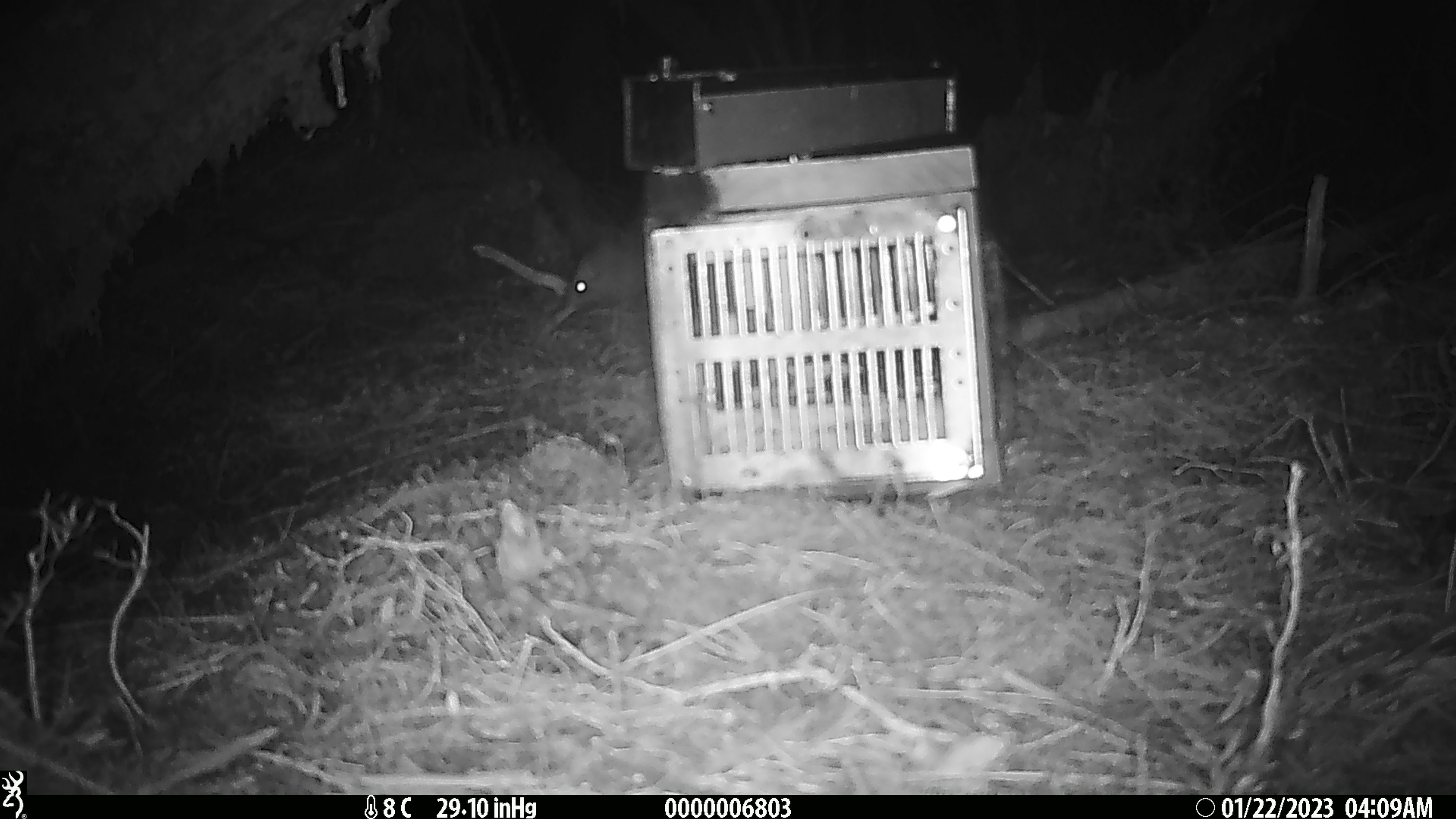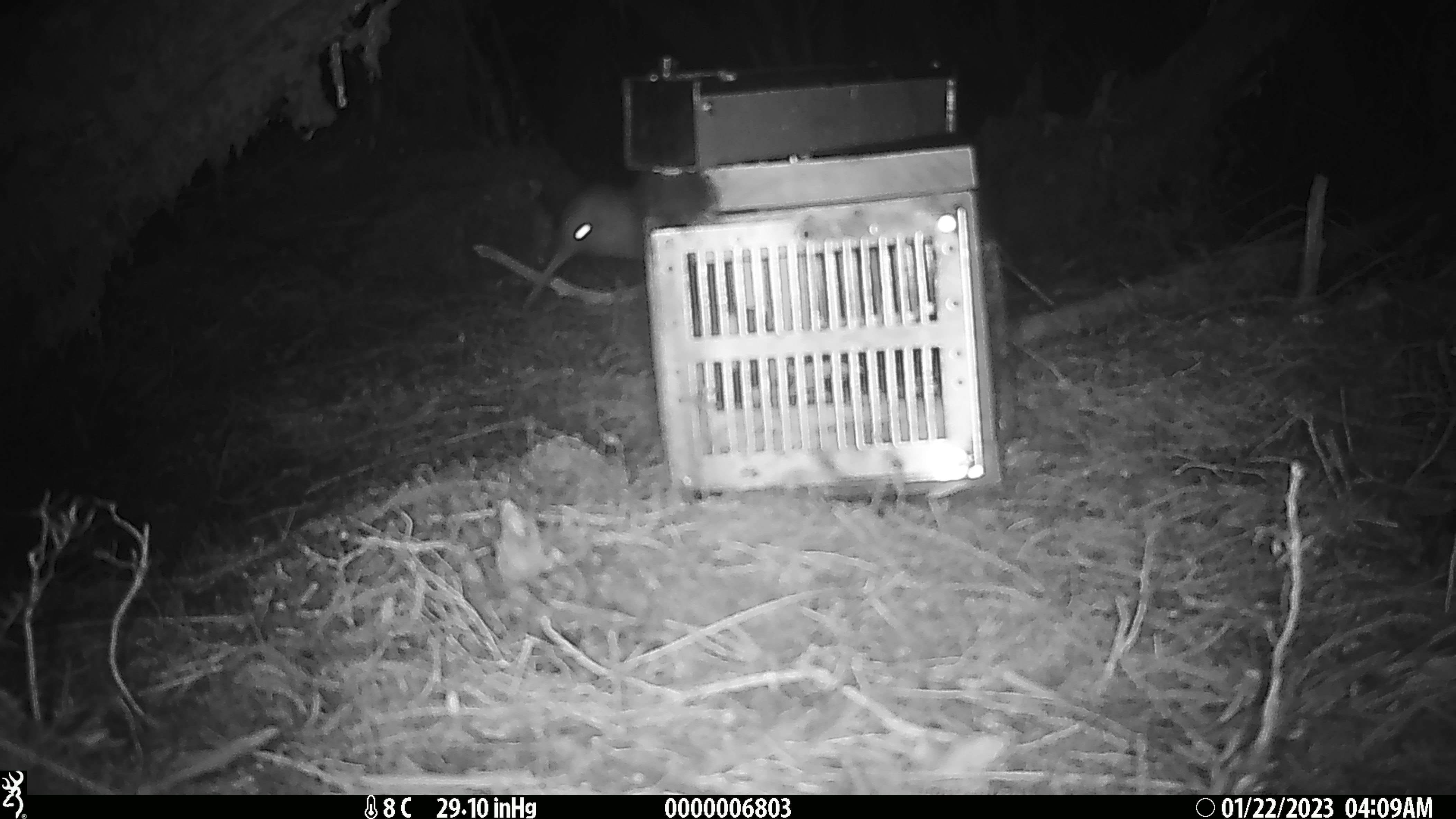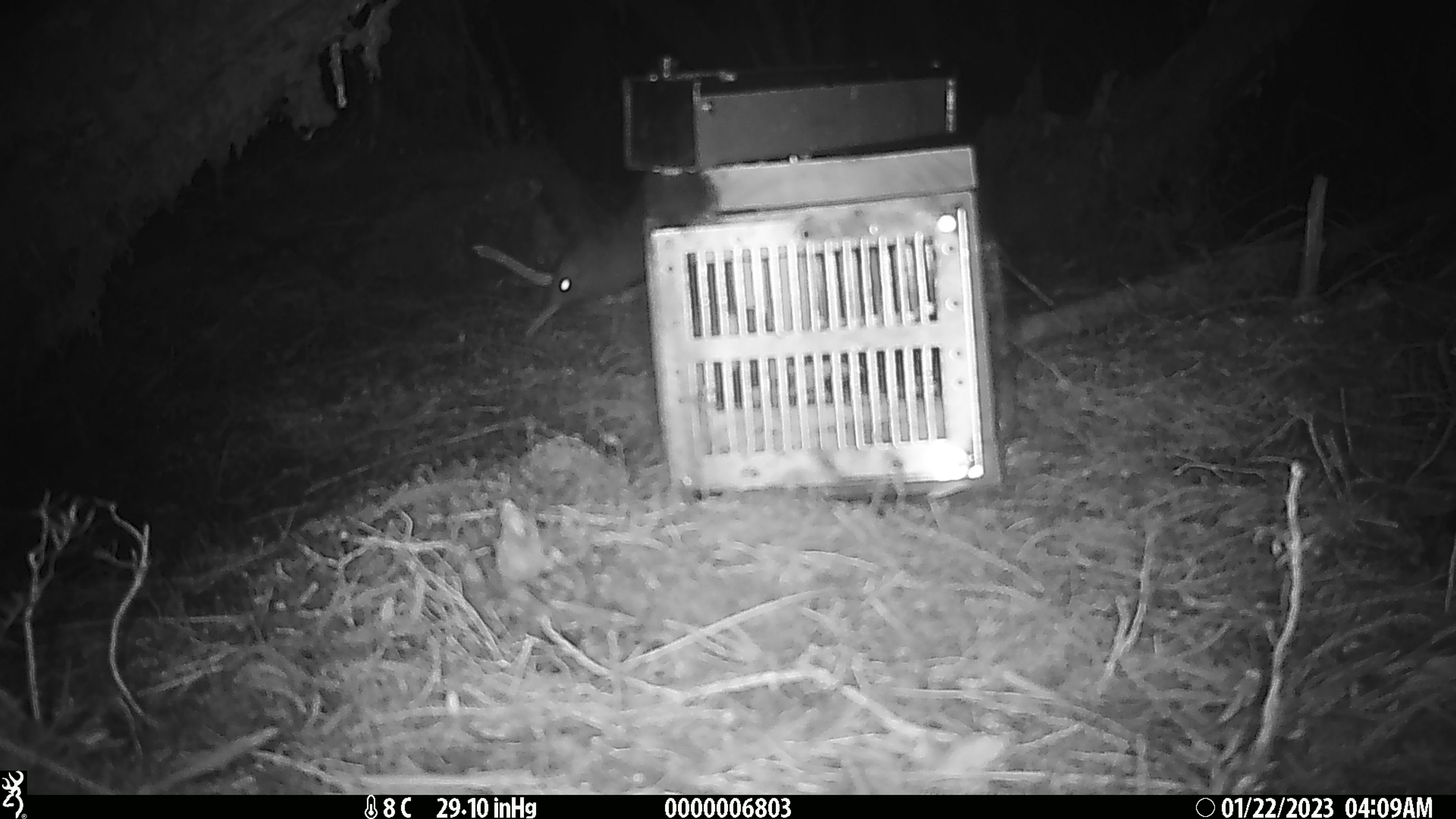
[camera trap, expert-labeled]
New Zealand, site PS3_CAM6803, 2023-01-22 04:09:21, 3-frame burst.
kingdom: Animalia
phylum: Chordata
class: Aves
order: Apterygiformes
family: Apterygidae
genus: Apteryx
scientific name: Apteryx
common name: kiwi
Kiwi (Apteryx).